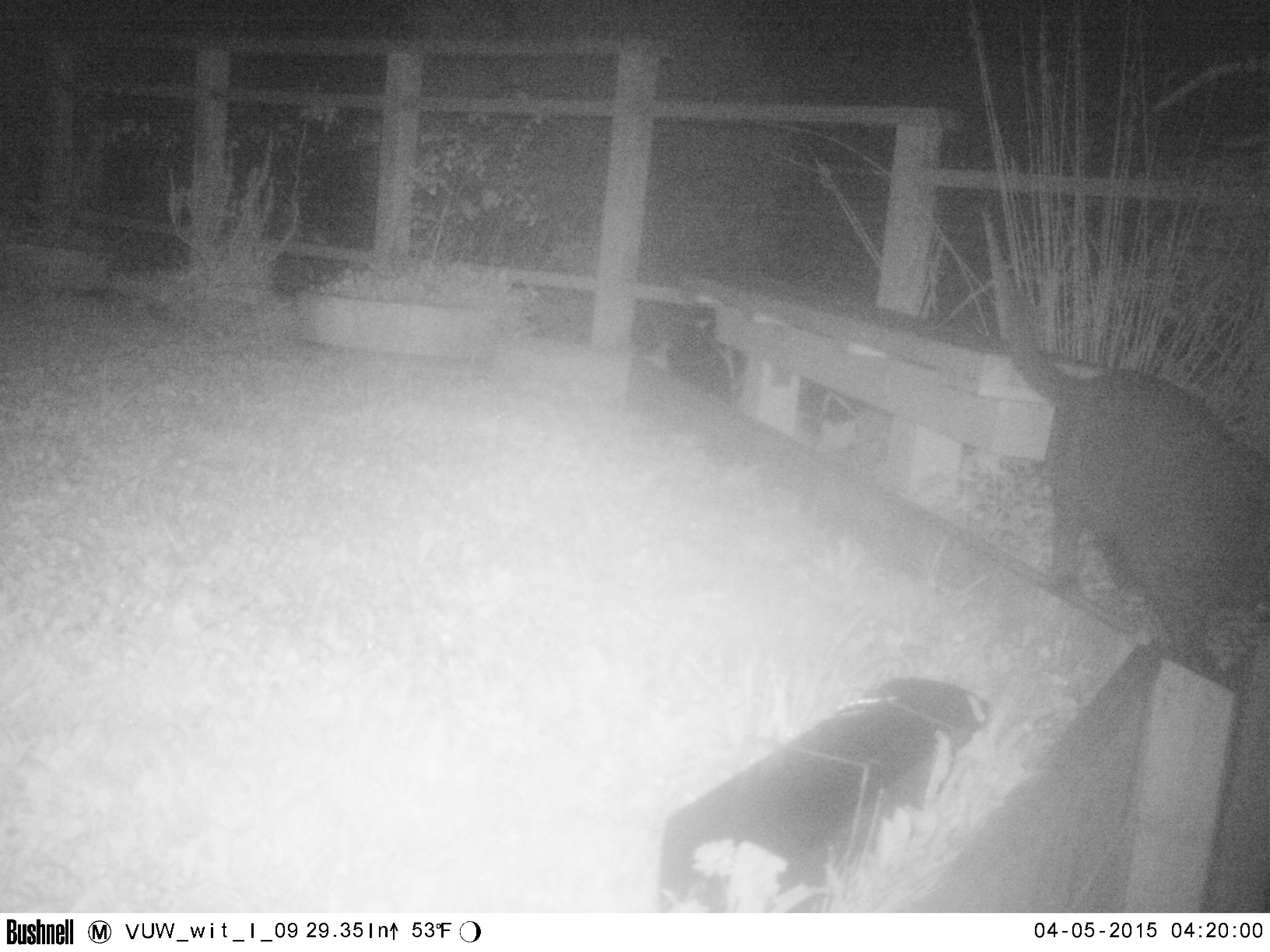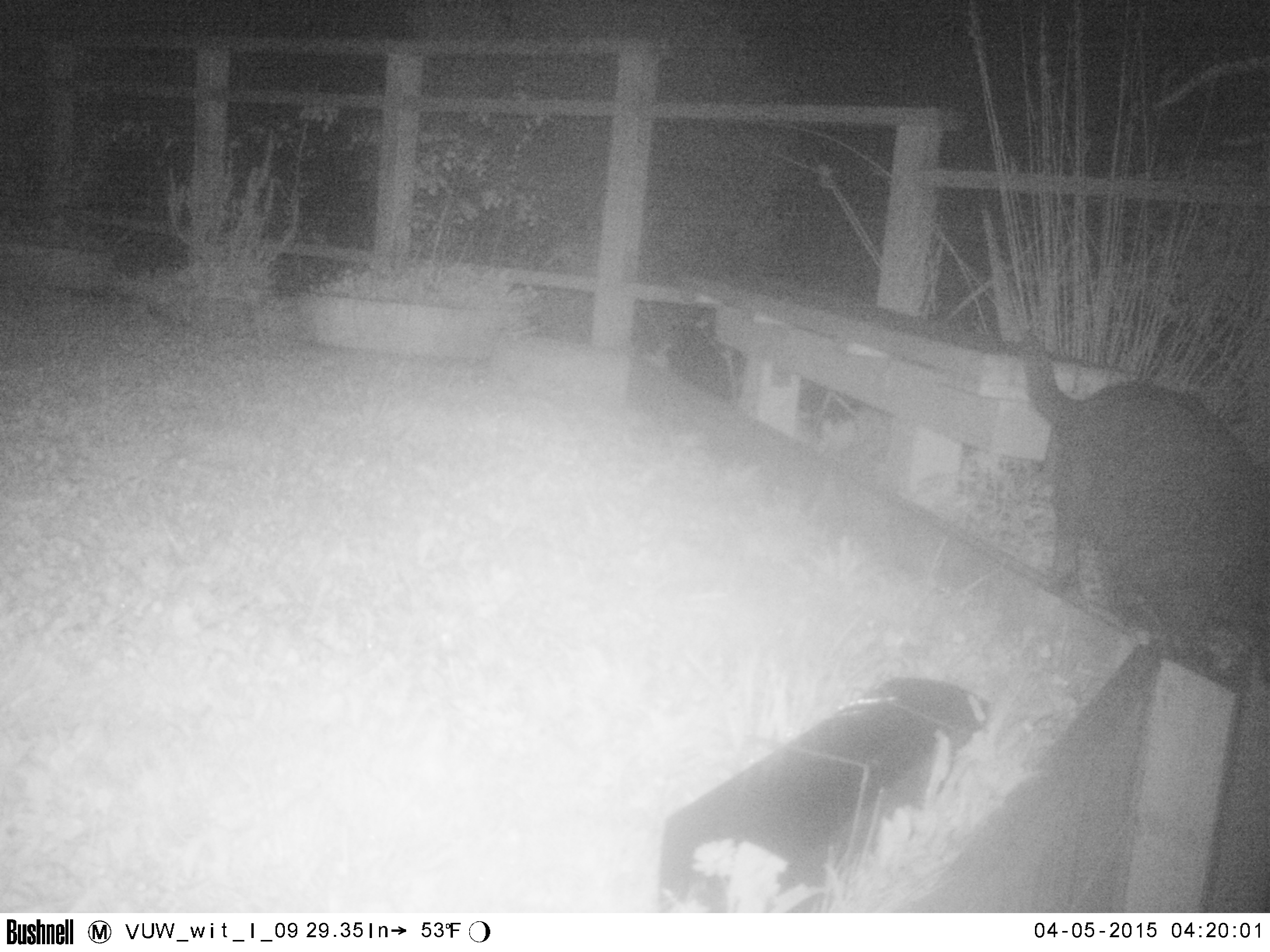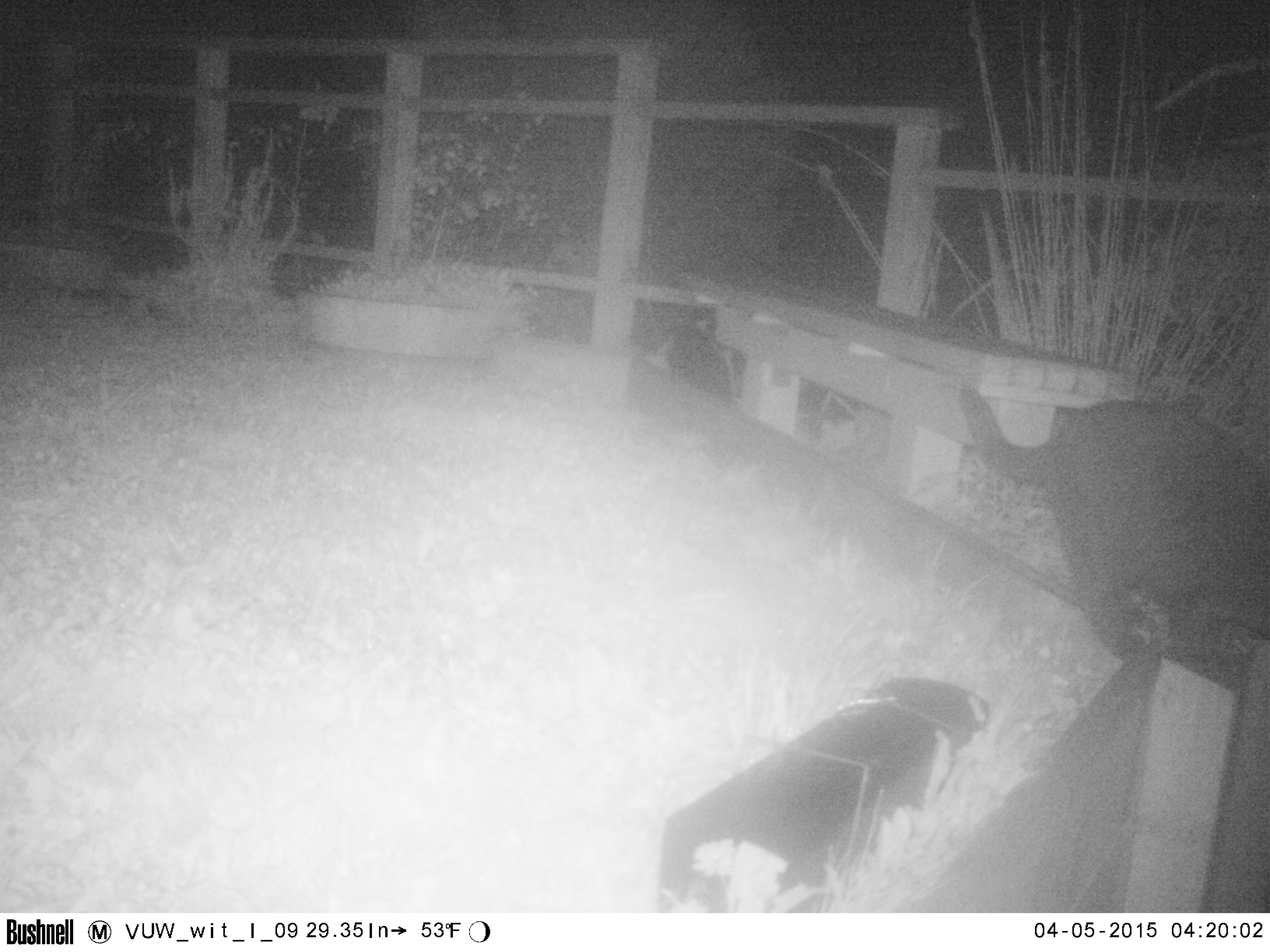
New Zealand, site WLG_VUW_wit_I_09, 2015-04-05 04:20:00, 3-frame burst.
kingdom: Animalia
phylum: Chordata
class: Mammalia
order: Carnivora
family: Felidae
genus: Felis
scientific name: Felis catus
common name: domestic cat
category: cat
Cat (domestic cat) (Felis catus).